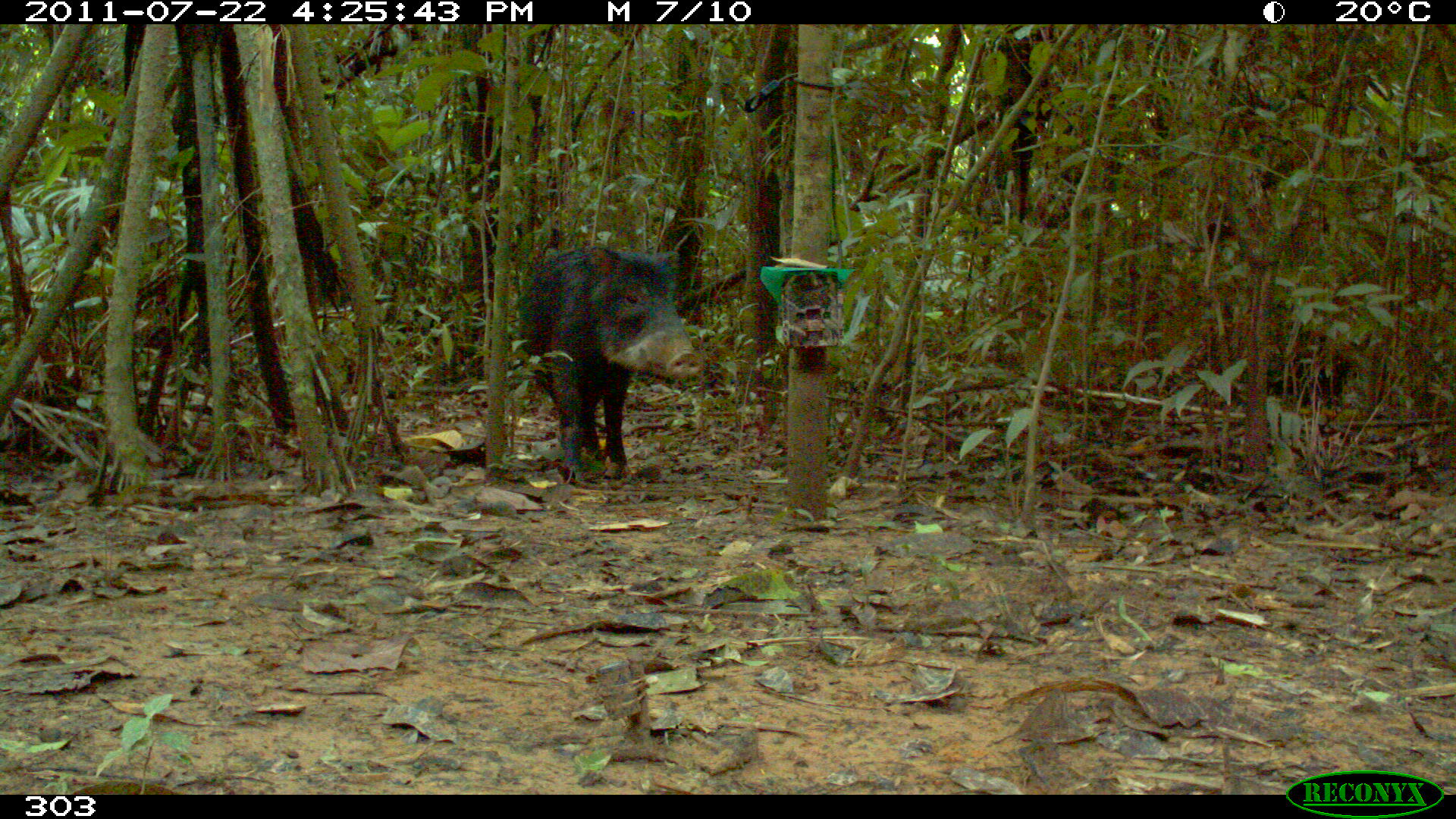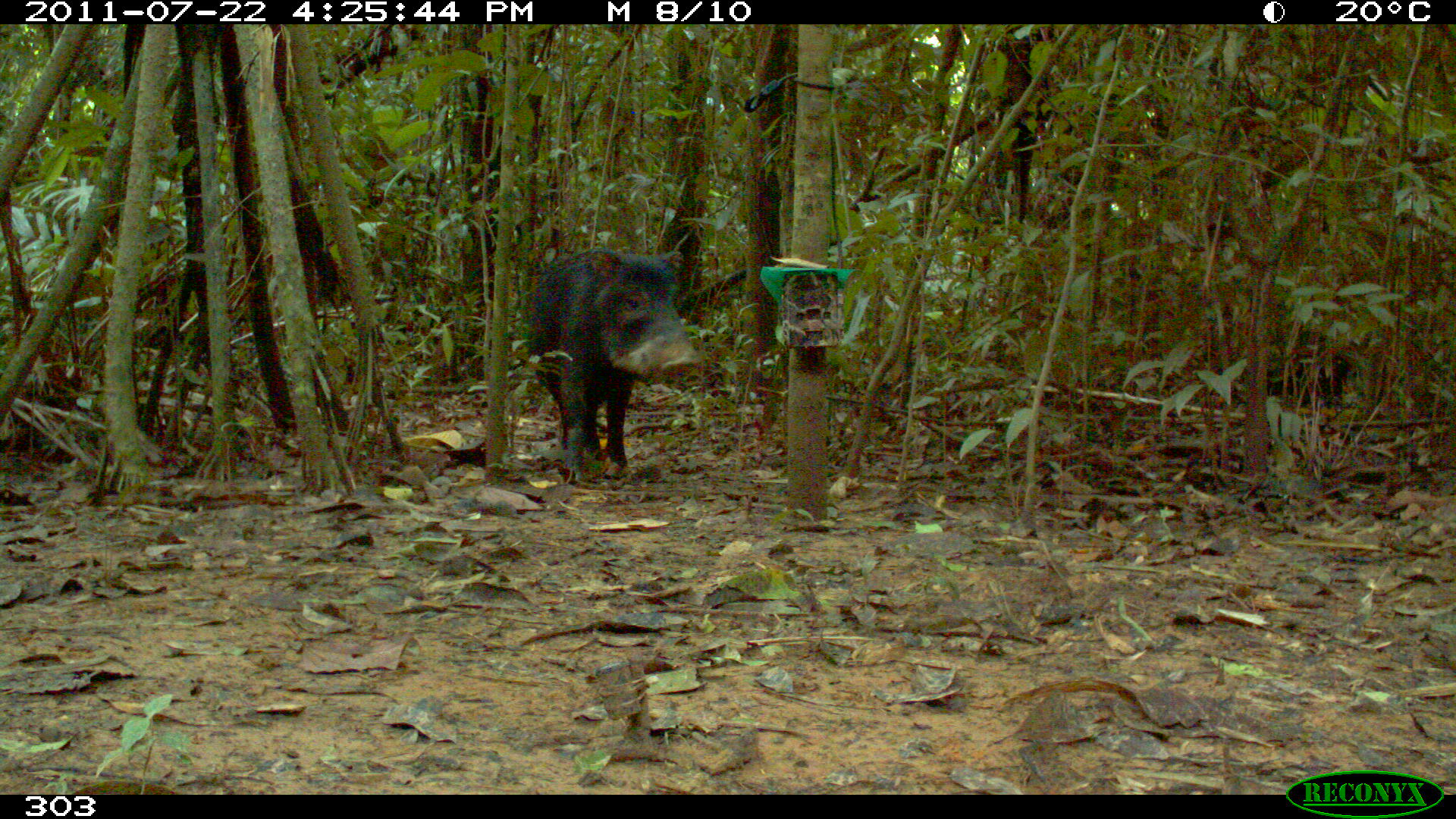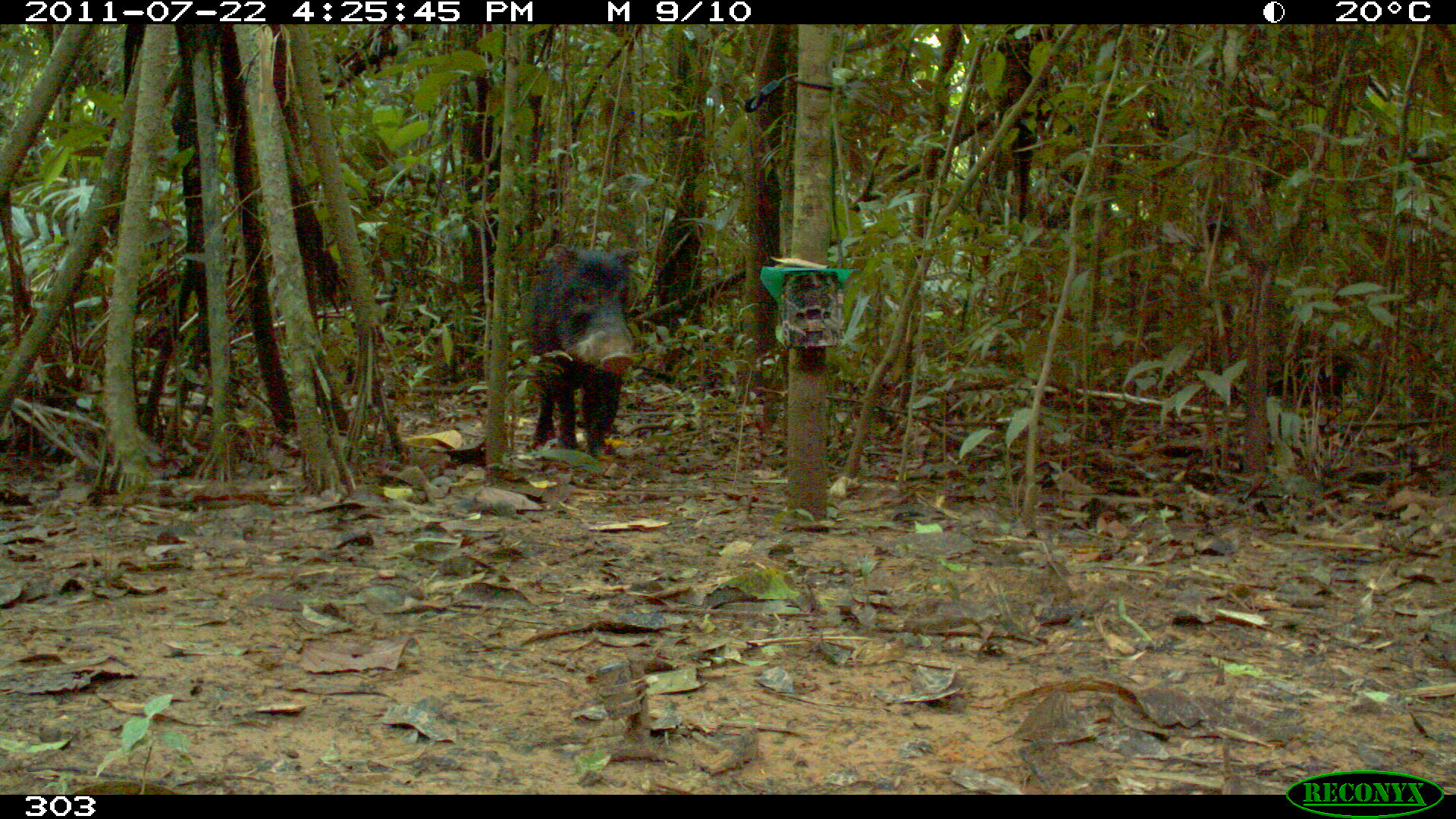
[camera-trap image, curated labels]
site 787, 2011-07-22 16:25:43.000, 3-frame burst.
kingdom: Animalia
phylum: Chordata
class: Mammalia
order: Artiodactyla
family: Tayassuidae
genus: Tayassu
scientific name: Tayassu pecari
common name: white-lipped peccary